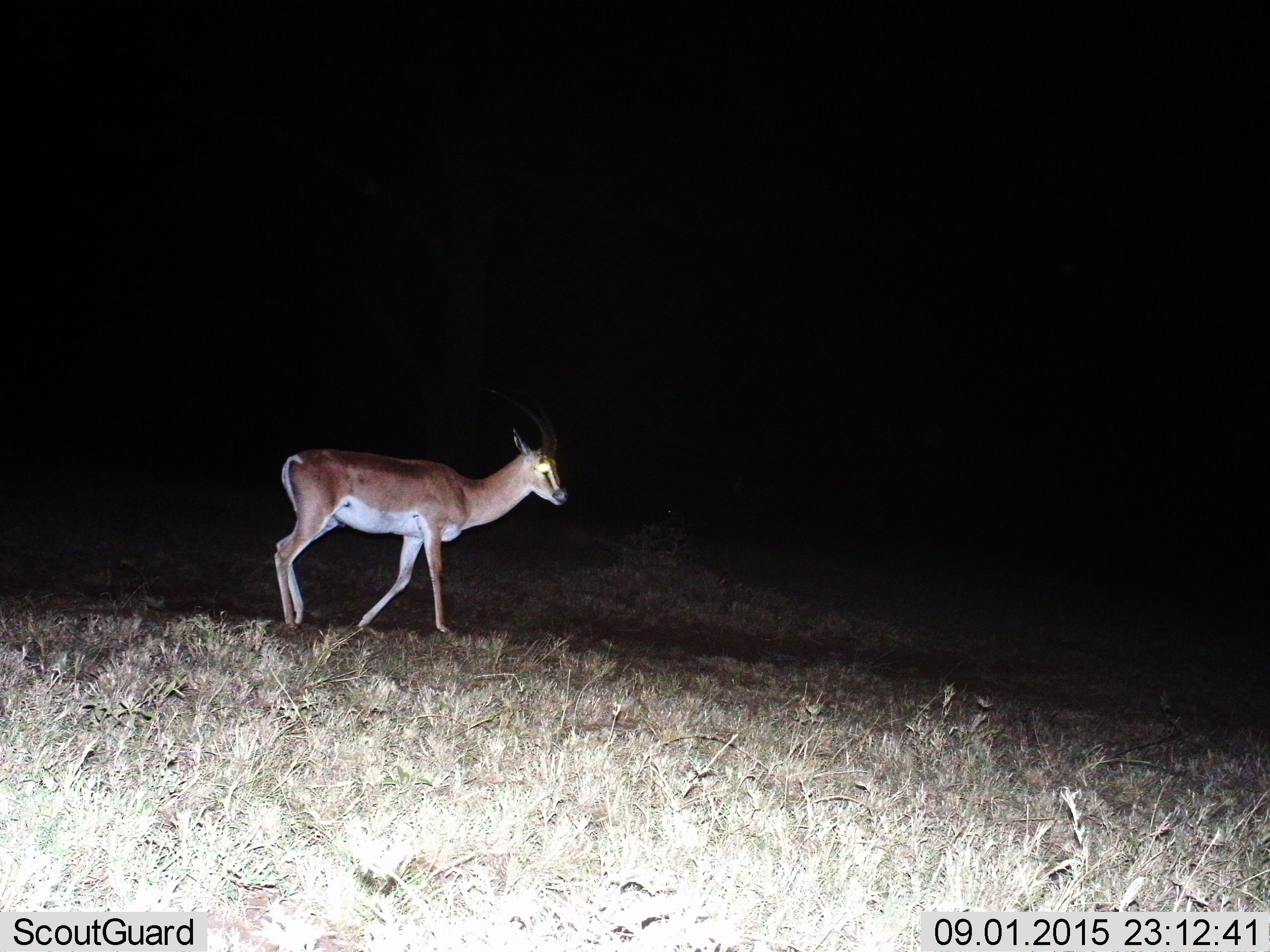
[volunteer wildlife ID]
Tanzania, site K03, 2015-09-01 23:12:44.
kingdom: Animalia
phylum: Chordata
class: Mammalia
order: Artiodactyla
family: Bovidae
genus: Nanger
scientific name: Nanger granti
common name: grant's gazelle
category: gazellegrants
Gazellegrants (grant's gazelle) (Nanger granti), count 1. Behavior (volunteer vote fractions): standing 56%, resting 0%, moving 56%, interacting 11%. Young present (vote fraction): 0%. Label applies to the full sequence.